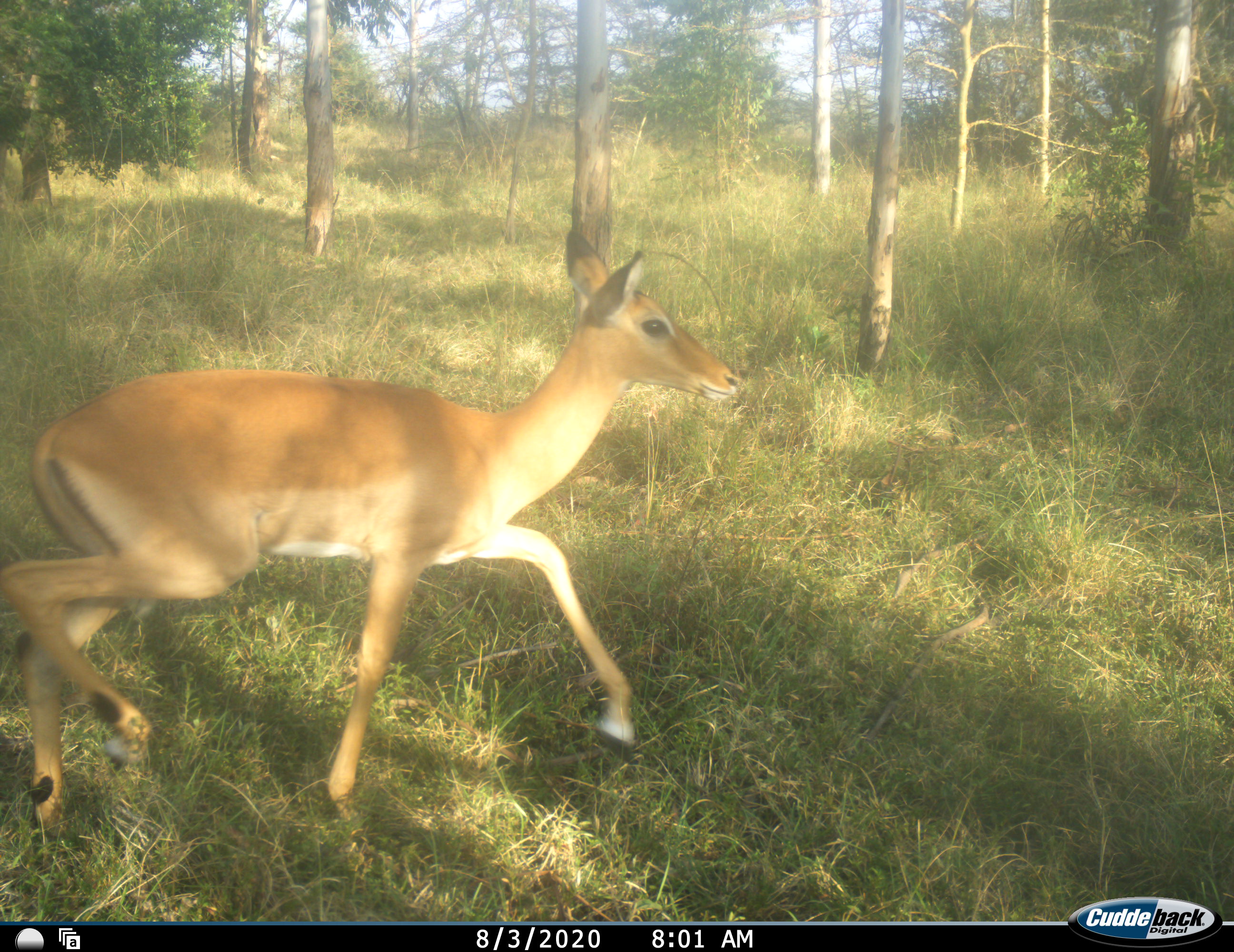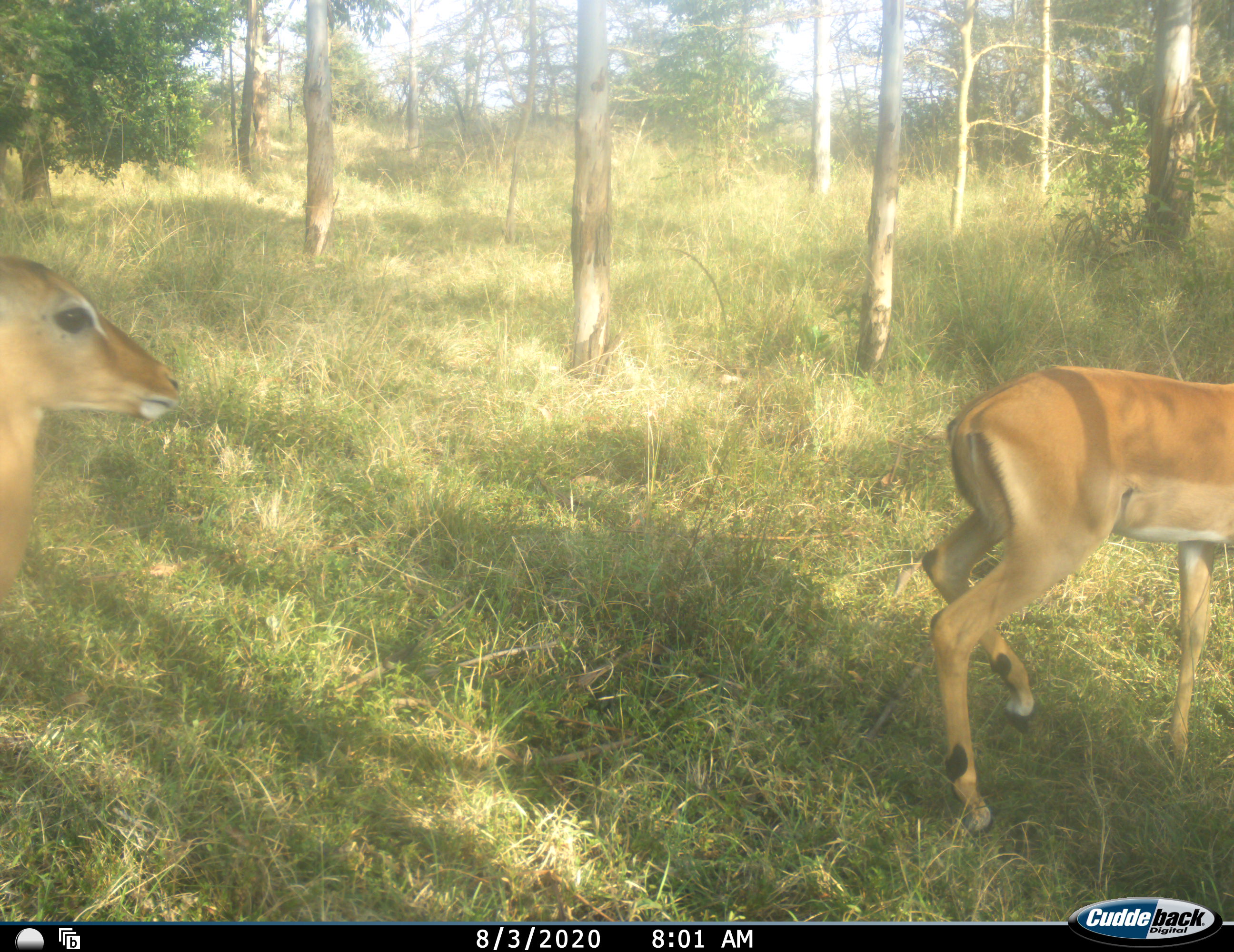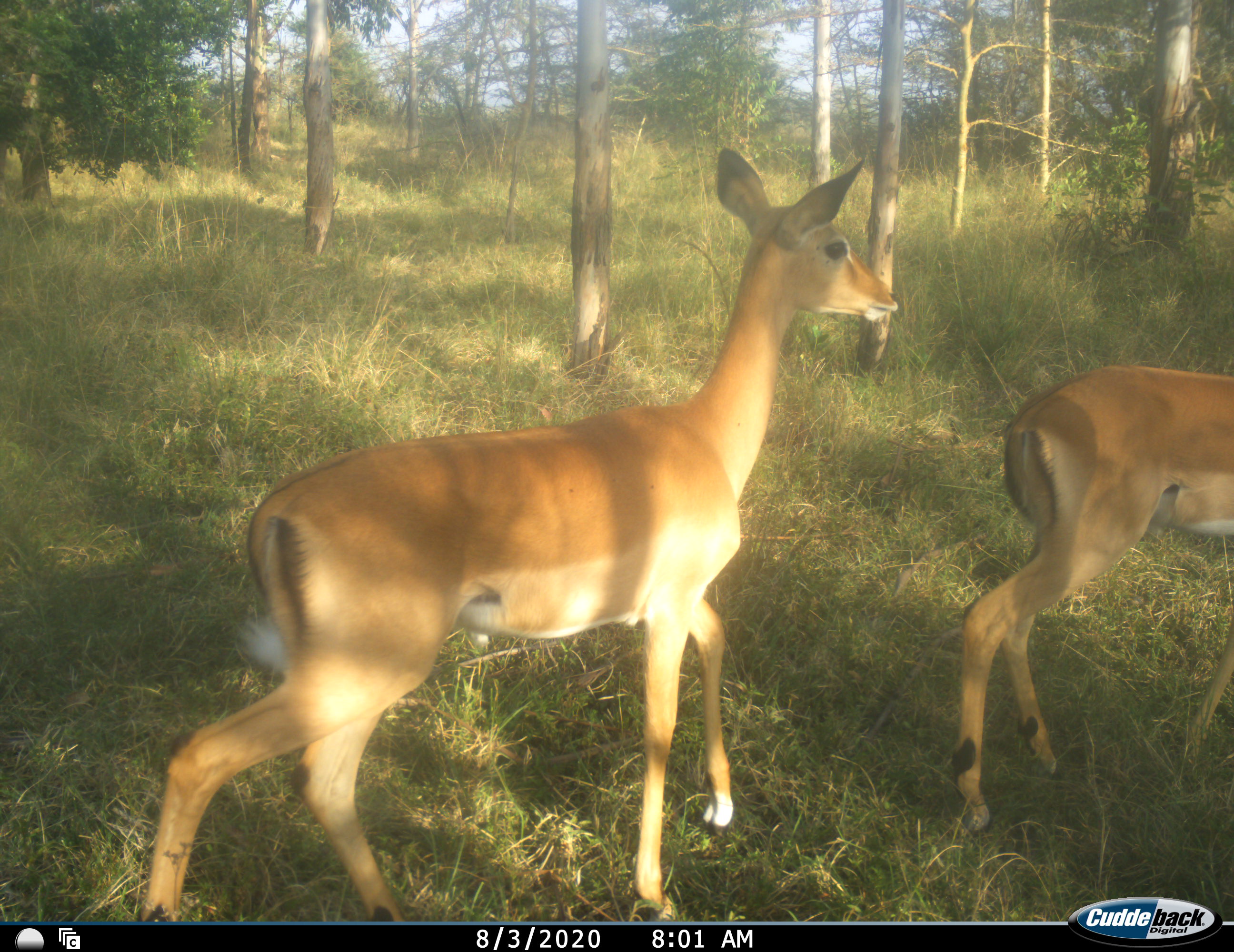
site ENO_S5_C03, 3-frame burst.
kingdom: Animalia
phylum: Chordata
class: Mammalia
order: Artiodactyla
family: Bovidae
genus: Aepyceros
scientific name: Aepyceros melampus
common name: impala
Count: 2.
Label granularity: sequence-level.